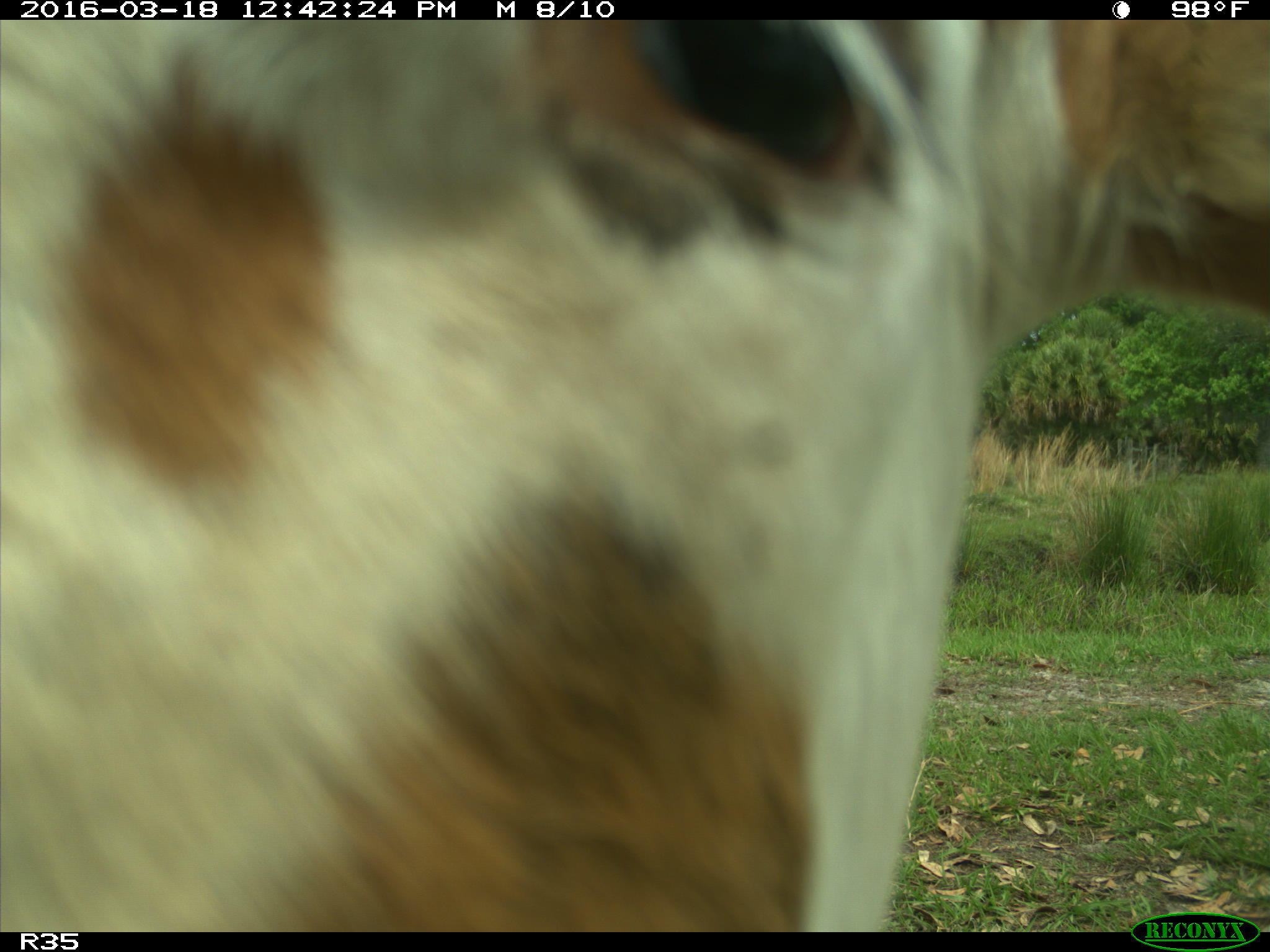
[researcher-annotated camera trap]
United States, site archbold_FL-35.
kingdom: Animalia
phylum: Chordata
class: Mammalia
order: Artiodactyla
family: Bovidae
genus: Bos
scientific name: Bos taurus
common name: domestic cow